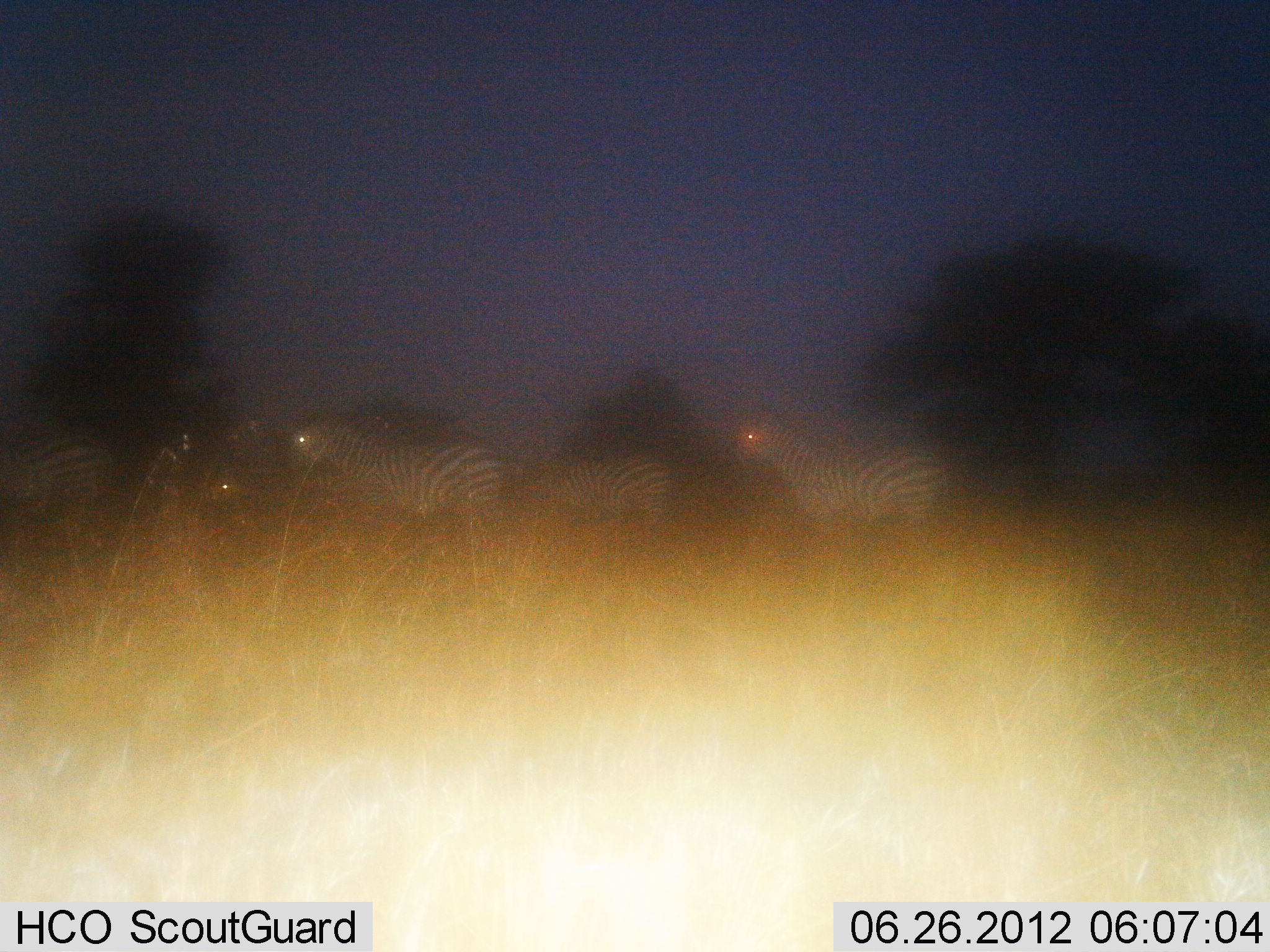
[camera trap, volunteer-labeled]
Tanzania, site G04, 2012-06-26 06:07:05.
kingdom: Animalia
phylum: Chordata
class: Mammalia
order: Perissodactyla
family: Equidae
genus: Equus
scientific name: Equus quagga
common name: plains zebra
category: zebra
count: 5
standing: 50%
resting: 0%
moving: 50%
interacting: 0%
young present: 0%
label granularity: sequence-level